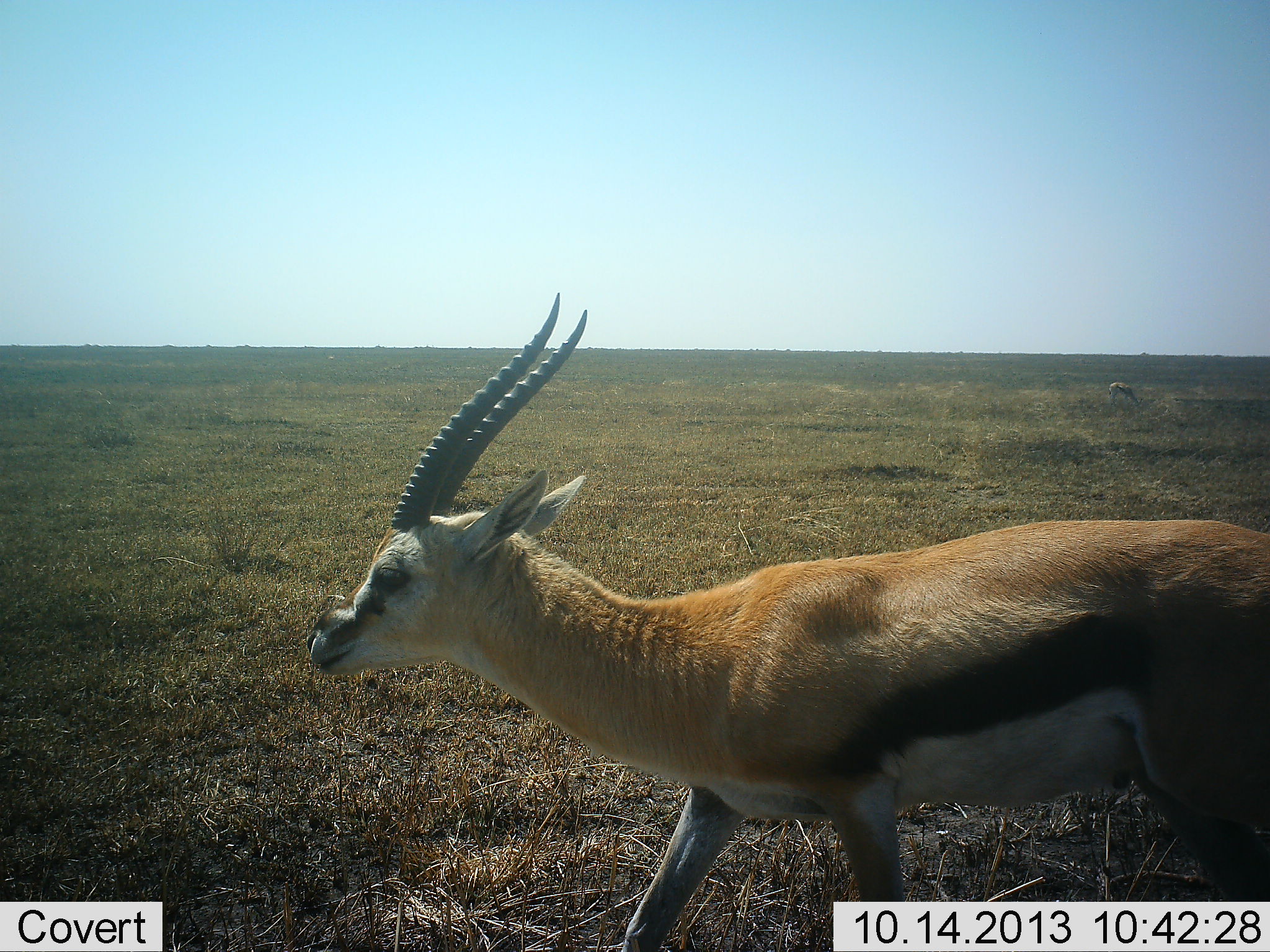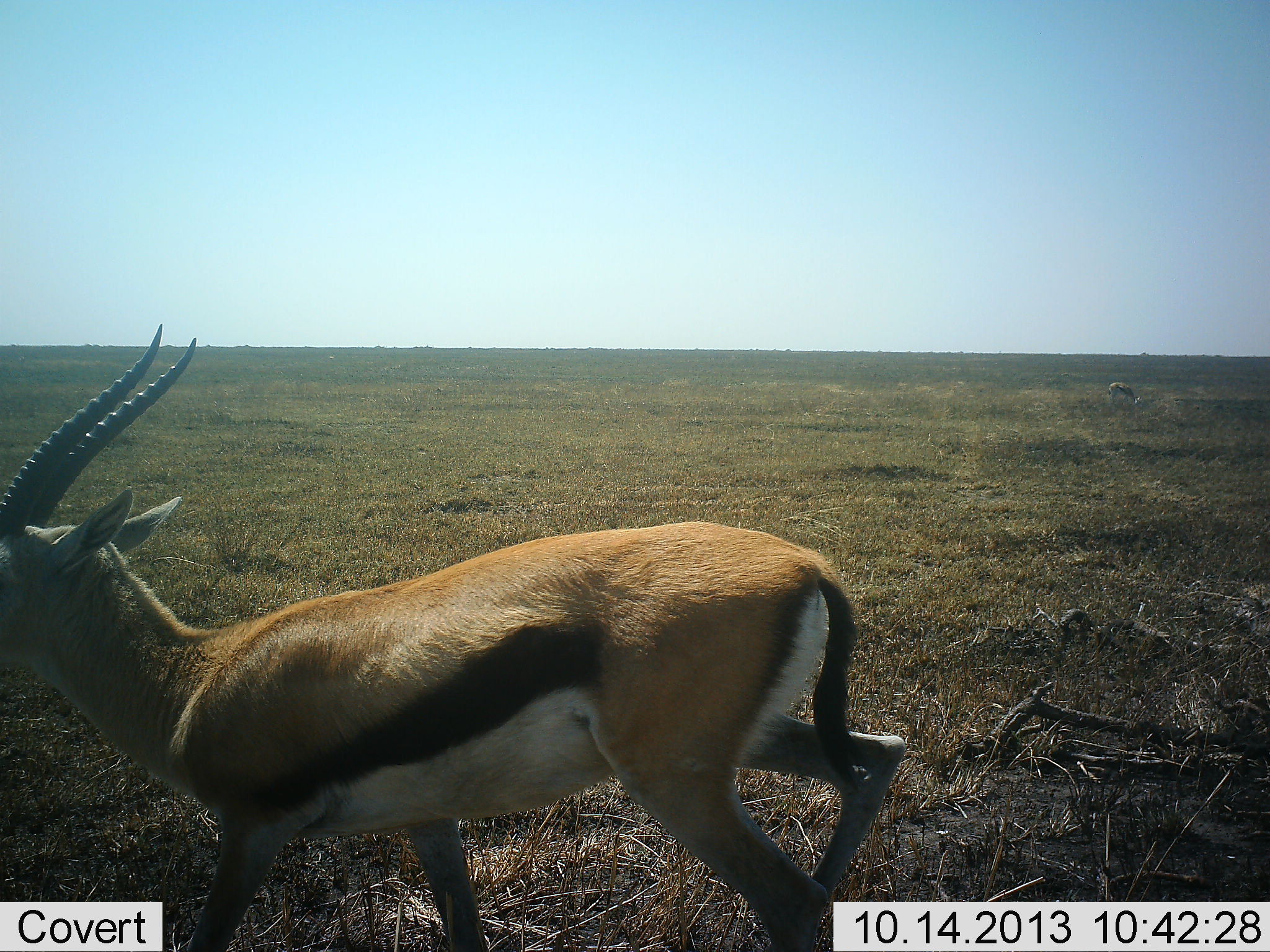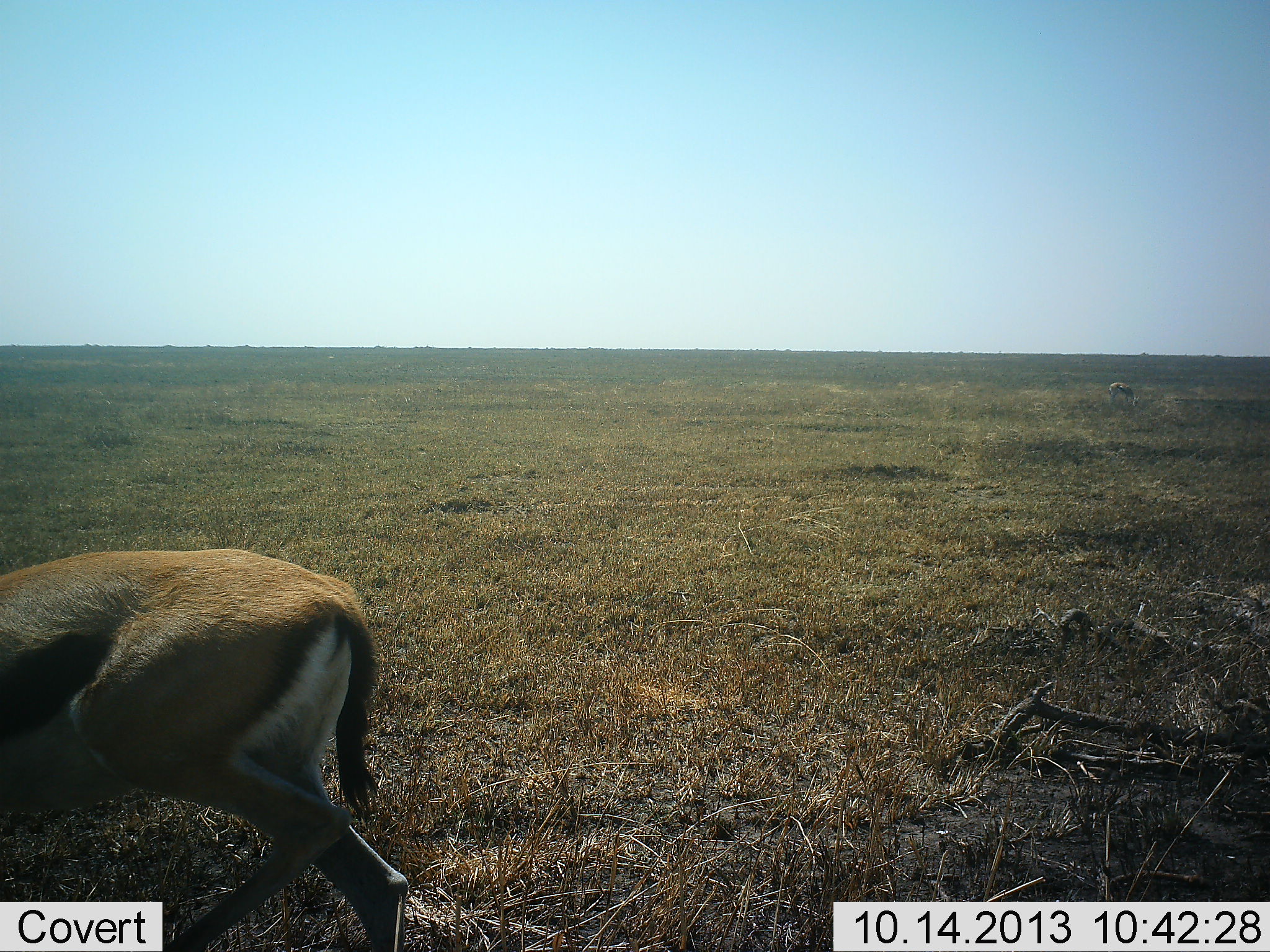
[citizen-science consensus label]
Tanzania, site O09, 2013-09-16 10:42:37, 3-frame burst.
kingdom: Animalia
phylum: Chordata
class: Mammalia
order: Artiodactyla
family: Bovidae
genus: Eudorcas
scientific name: Eudorcas thomsonii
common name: thomson's gazelle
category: gazellethomsons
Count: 1.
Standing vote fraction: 10%.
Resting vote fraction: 0%.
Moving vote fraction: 100%.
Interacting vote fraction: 0%.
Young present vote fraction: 0%.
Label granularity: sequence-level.